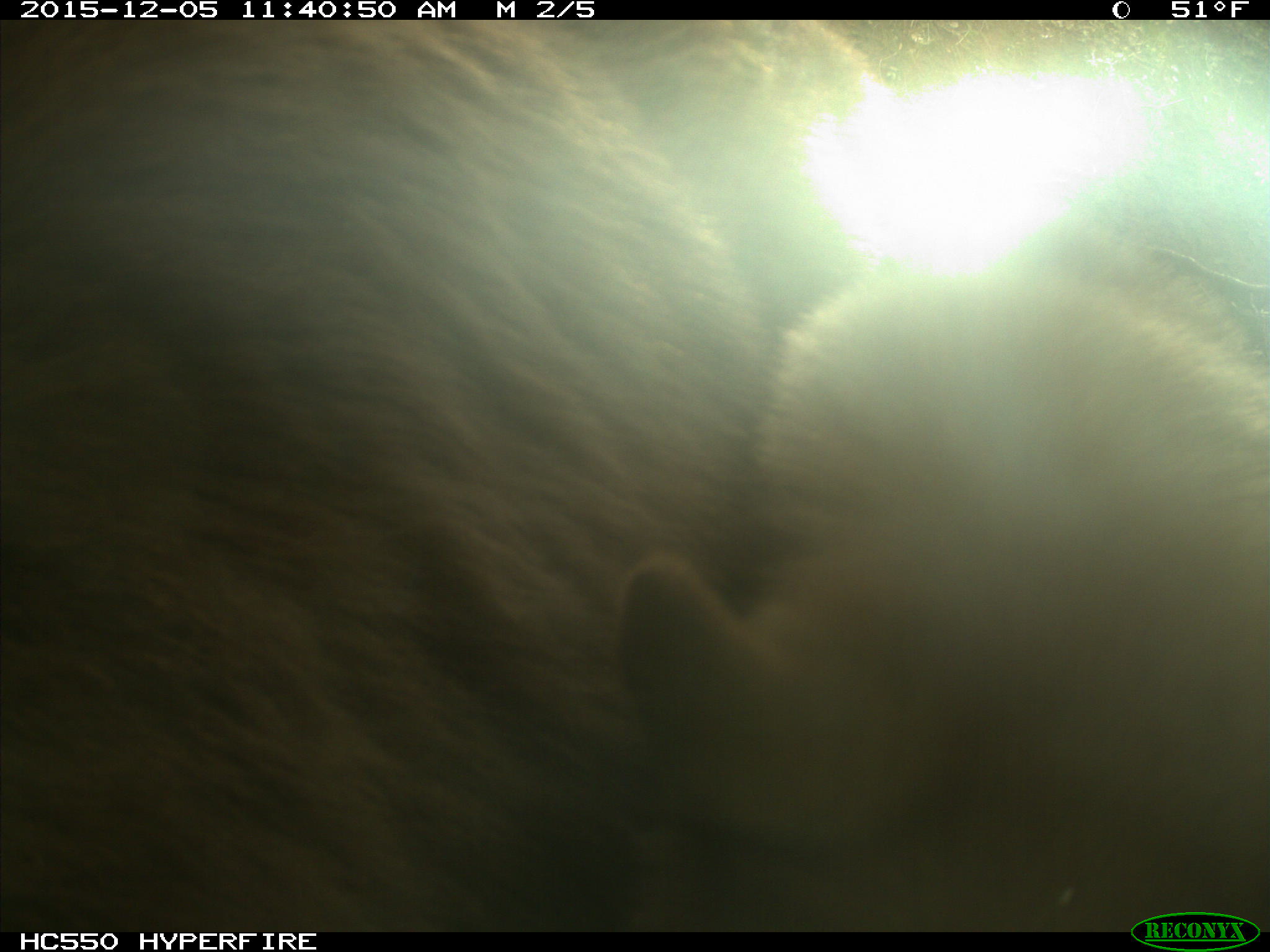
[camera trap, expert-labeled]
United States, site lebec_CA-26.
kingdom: Animalia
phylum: Chordata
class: Mammalia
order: Carnivora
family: Ursidae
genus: Ursus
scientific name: Ursus americanus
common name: american black bear